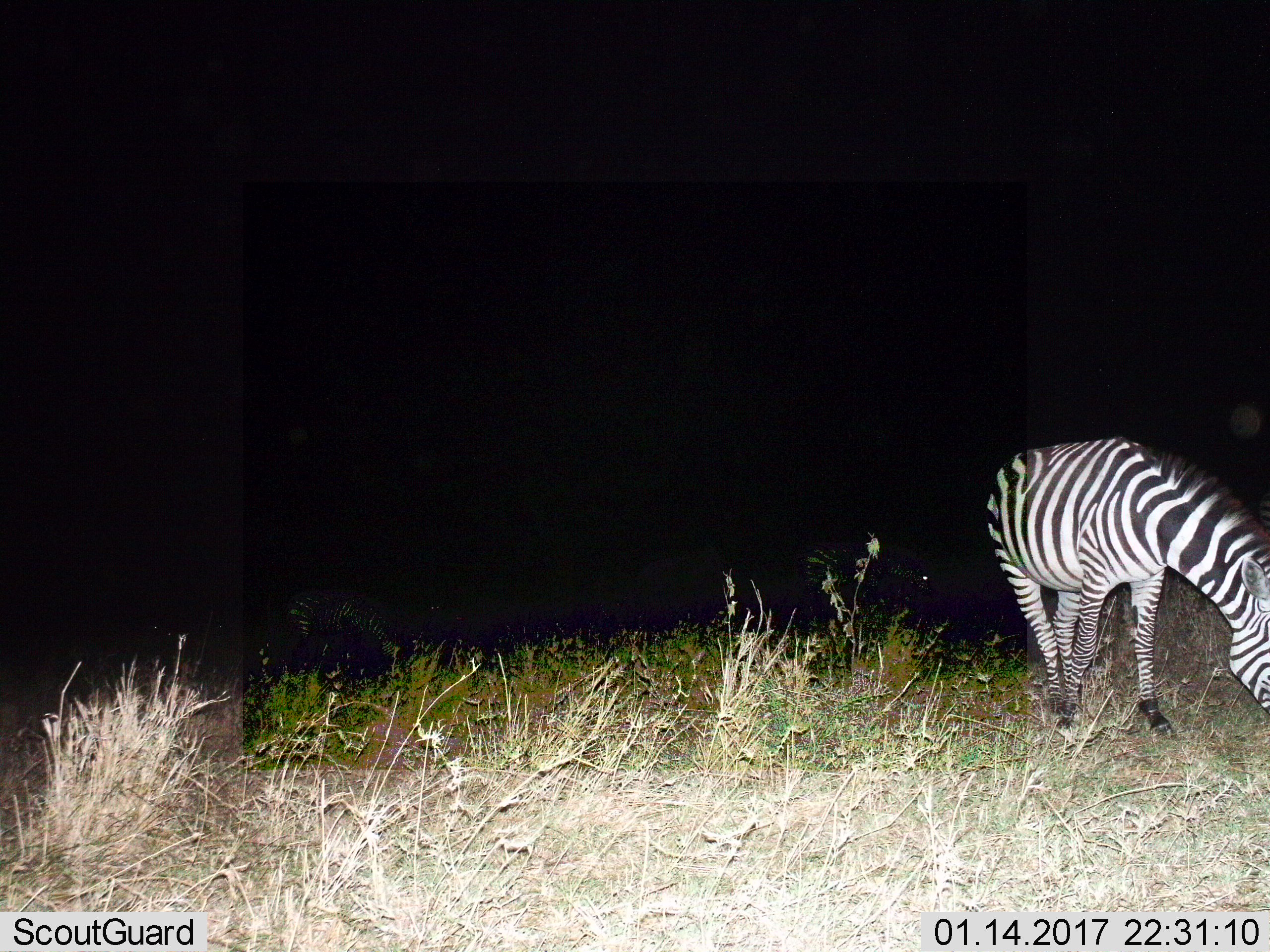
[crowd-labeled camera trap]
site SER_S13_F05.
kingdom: Animalia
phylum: Chordata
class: Mammalia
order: Perissodactyla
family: Equidae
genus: Equus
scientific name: Equus quagga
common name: plains zebra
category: zebraplains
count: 1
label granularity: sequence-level